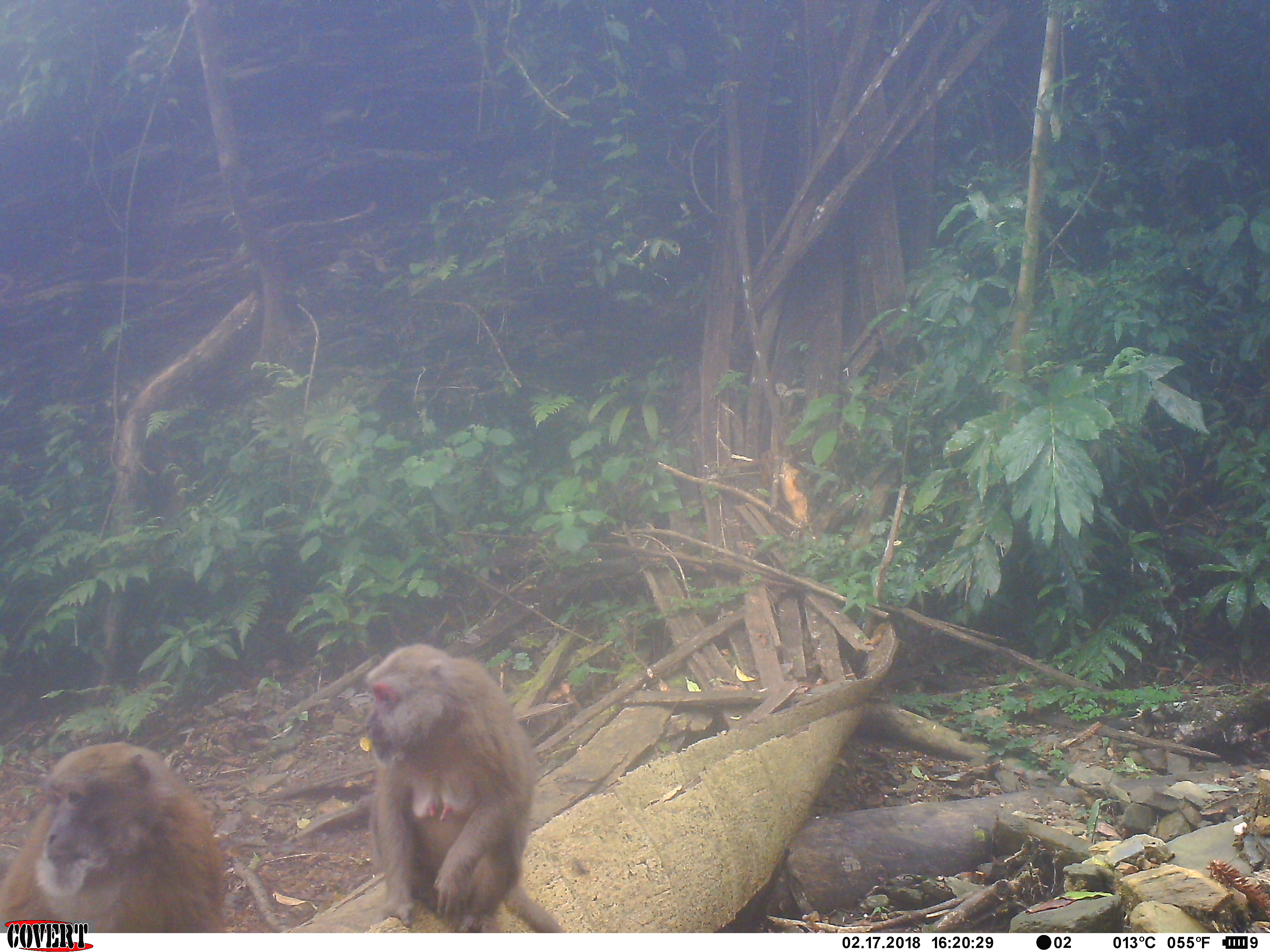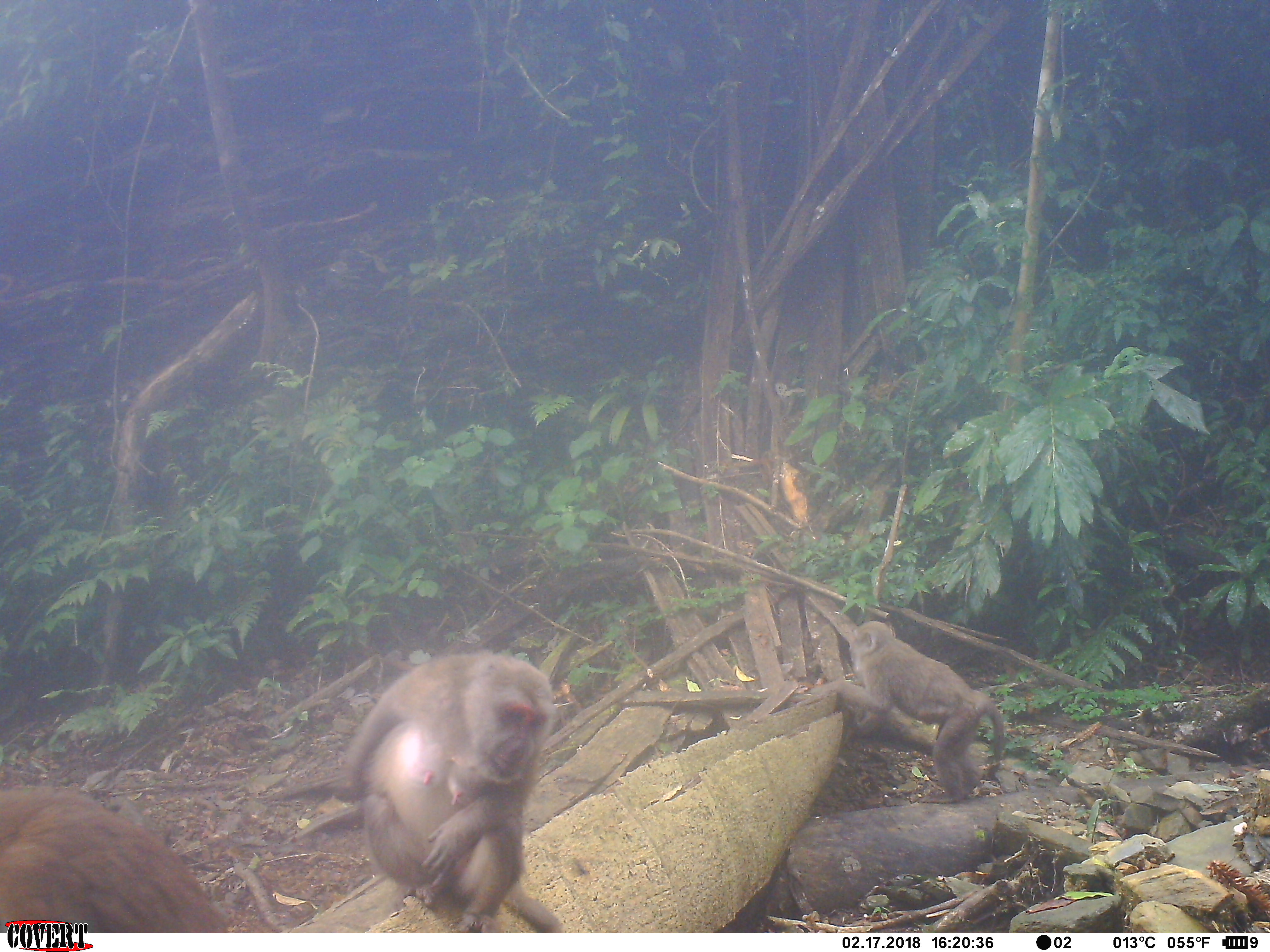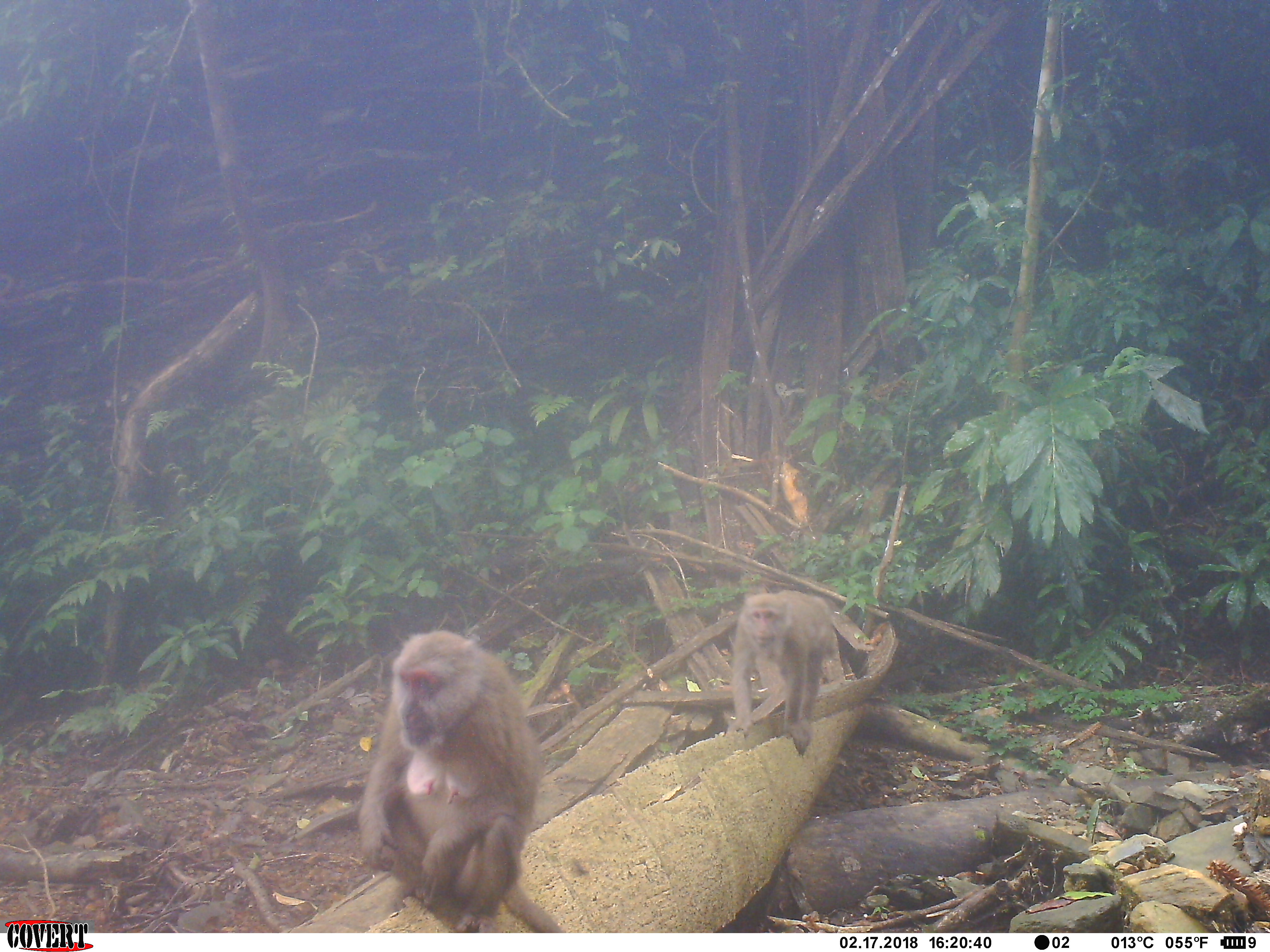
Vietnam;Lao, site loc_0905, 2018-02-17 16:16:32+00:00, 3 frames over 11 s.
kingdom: Animalia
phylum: Chordata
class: Mammalia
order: Primates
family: Cercopithecidae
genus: Macaca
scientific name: Macaca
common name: macaque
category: macaque not stump tailed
Macaque not stump tailed (macaque) (Macaca). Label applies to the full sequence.